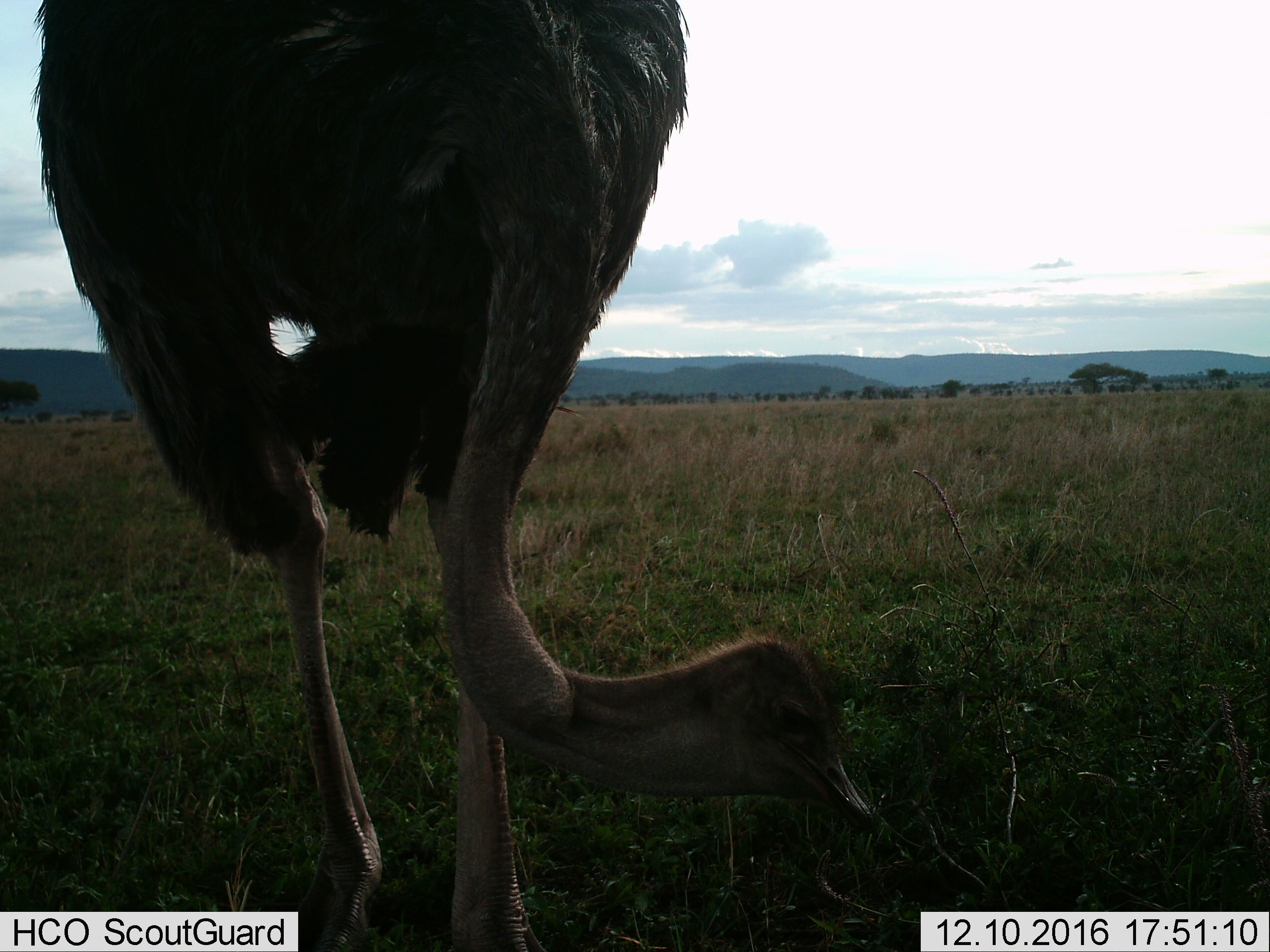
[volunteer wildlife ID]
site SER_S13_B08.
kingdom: Animalia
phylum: Chordata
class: Aves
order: Struthioniformes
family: Struthionidae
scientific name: Struthionidae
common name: ostrich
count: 1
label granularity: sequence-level